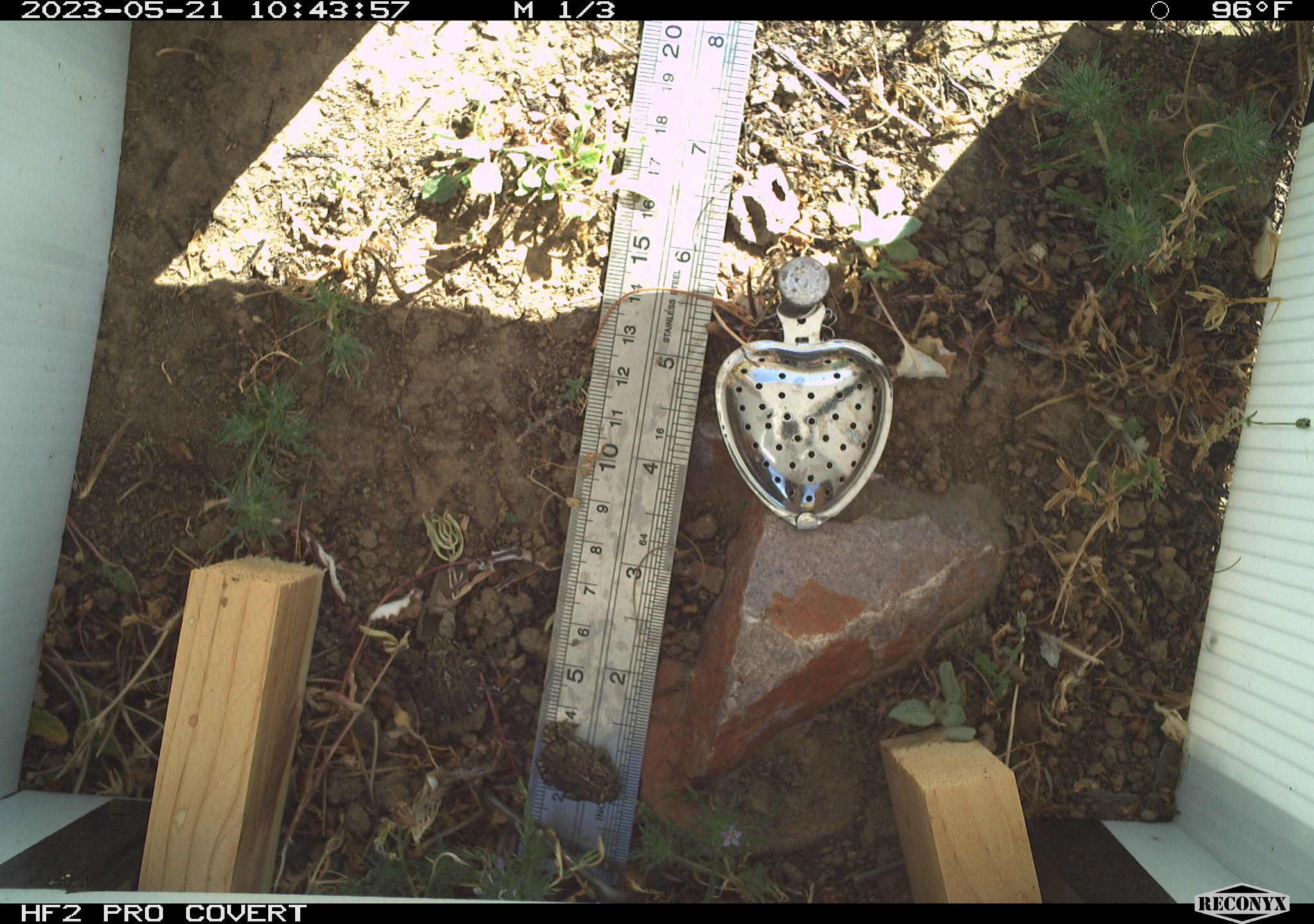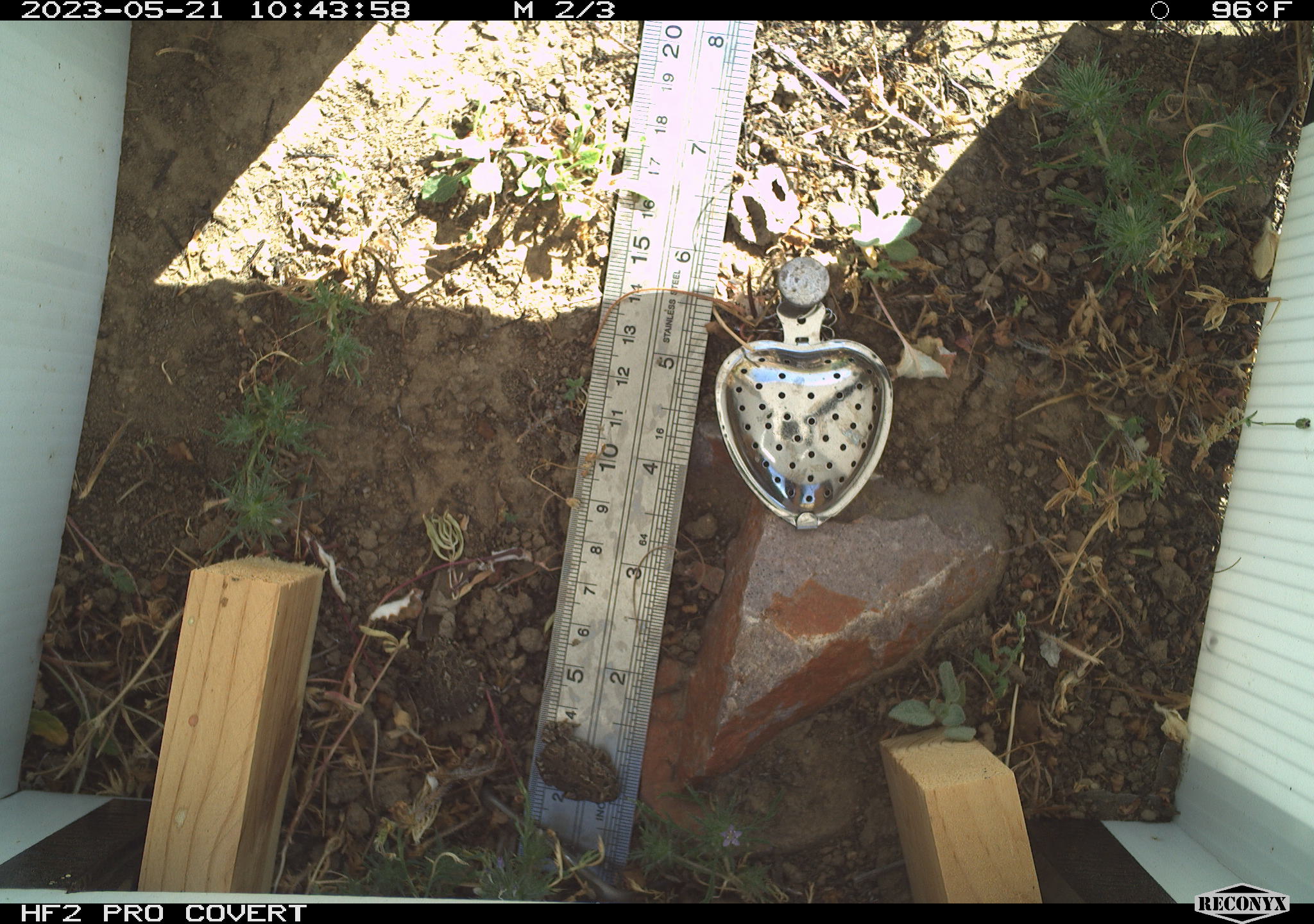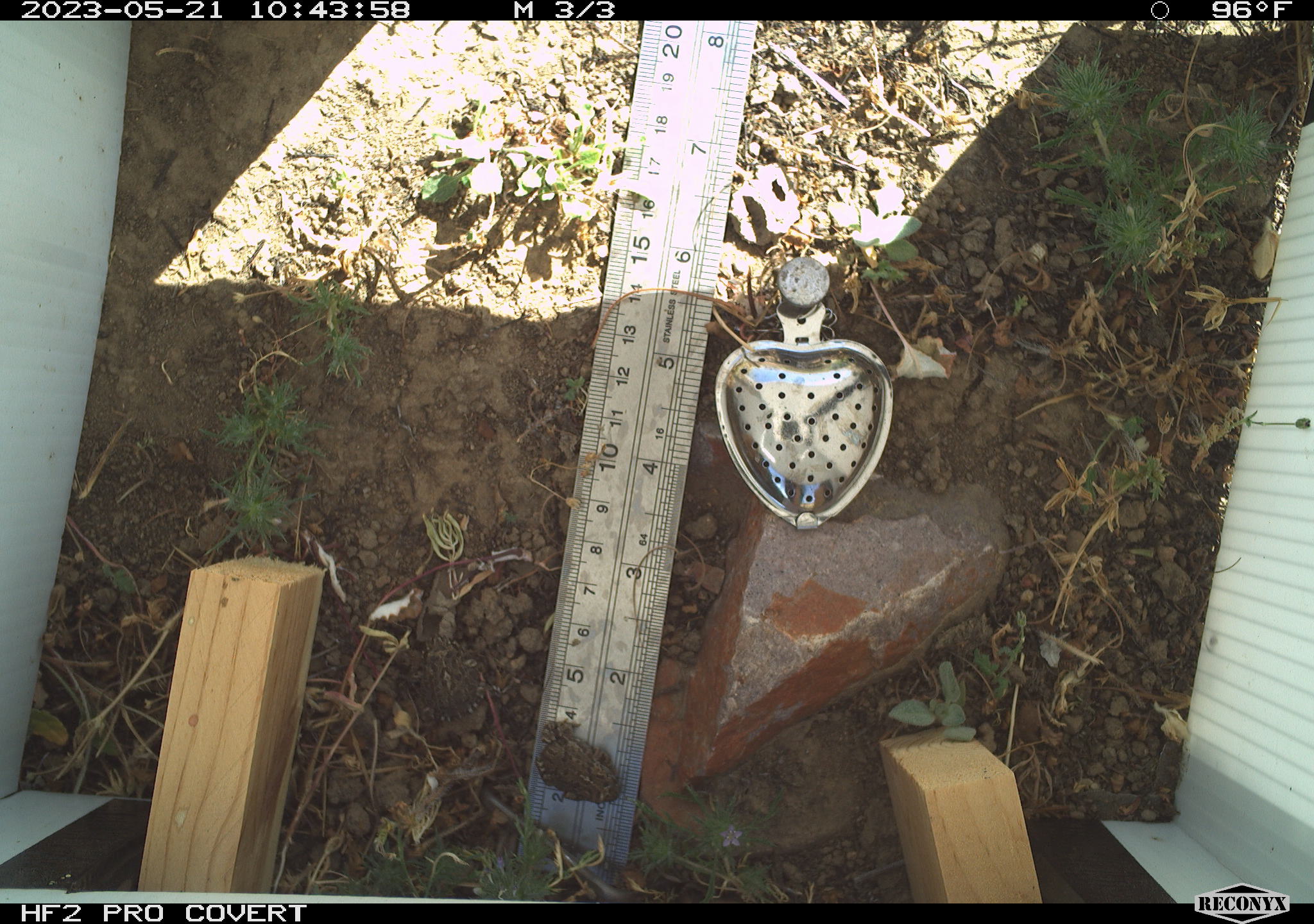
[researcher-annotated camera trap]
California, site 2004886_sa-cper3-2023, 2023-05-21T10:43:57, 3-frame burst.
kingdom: Animalia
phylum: Chordata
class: Amphibia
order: Anura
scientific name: Anura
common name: frogs